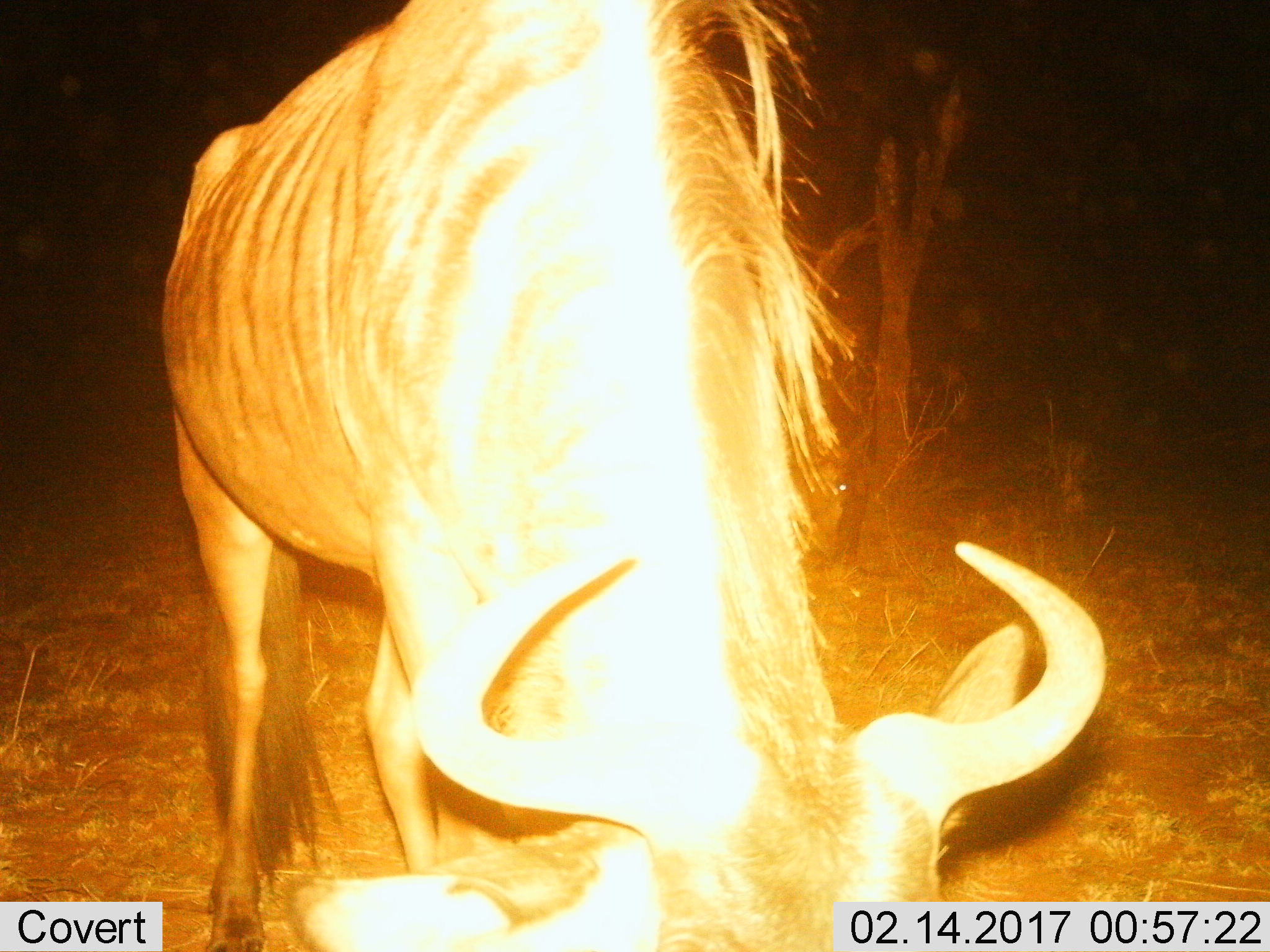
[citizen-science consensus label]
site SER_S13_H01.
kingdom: Animalia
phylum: Chordata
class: Mammalia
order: Artiodactyla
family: Bovidae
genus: Connochaetes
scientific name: Connochaetes taurinus taurinus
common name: blue wildebeest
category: wildebeestblue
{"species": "wildebeestblue (blue wildebeest) (Connochaetes taurinus taurinus)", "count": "1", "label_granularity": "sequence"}